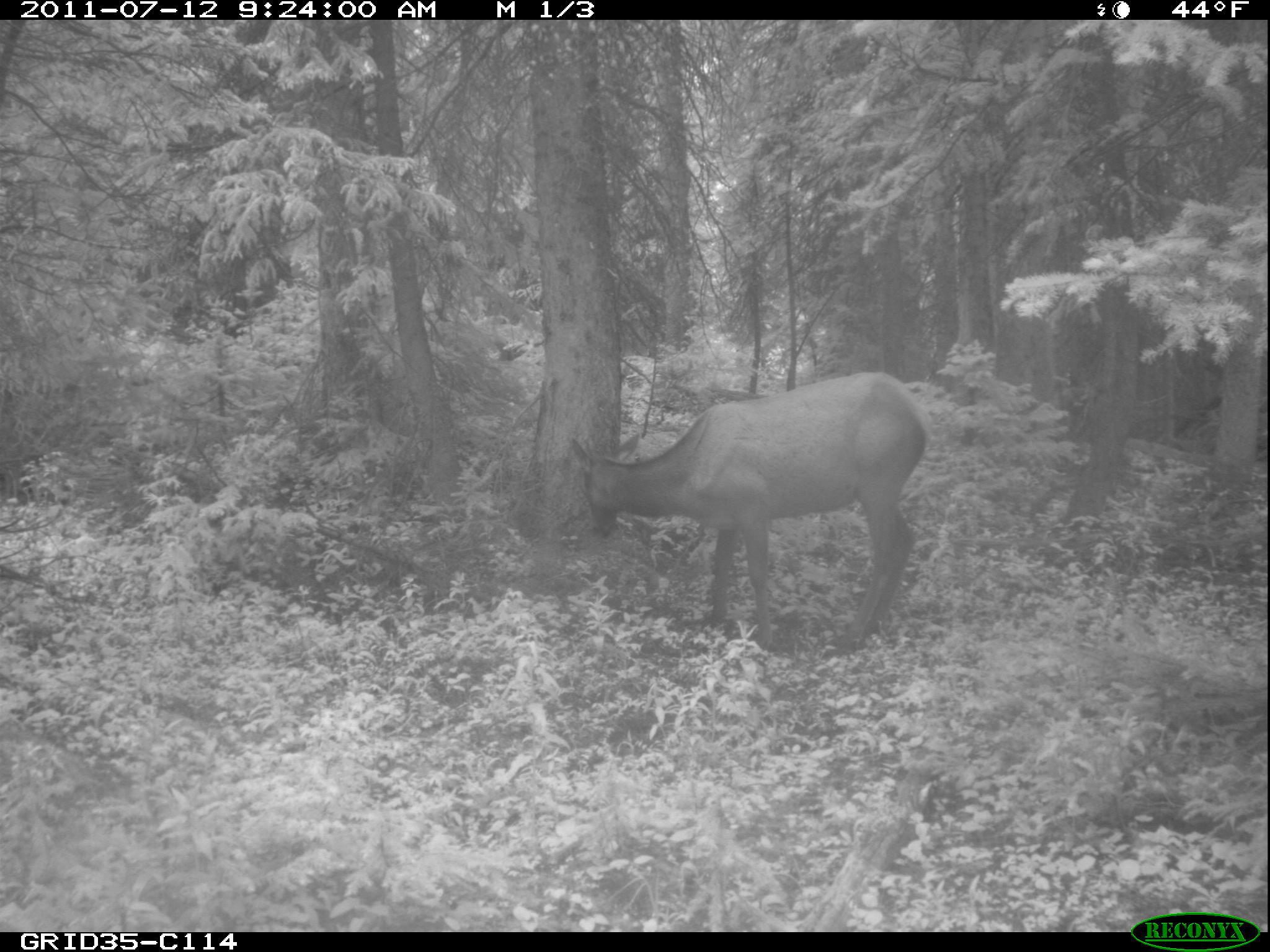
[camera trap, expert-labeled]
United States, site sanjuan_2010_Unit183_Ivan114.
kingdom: Animalia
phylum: Chordata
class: Mammalia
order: Artiodactyla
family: Cervidae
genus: Cervus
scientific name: Cervus elaphus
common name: red deer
Cervus elaphus (red deer).